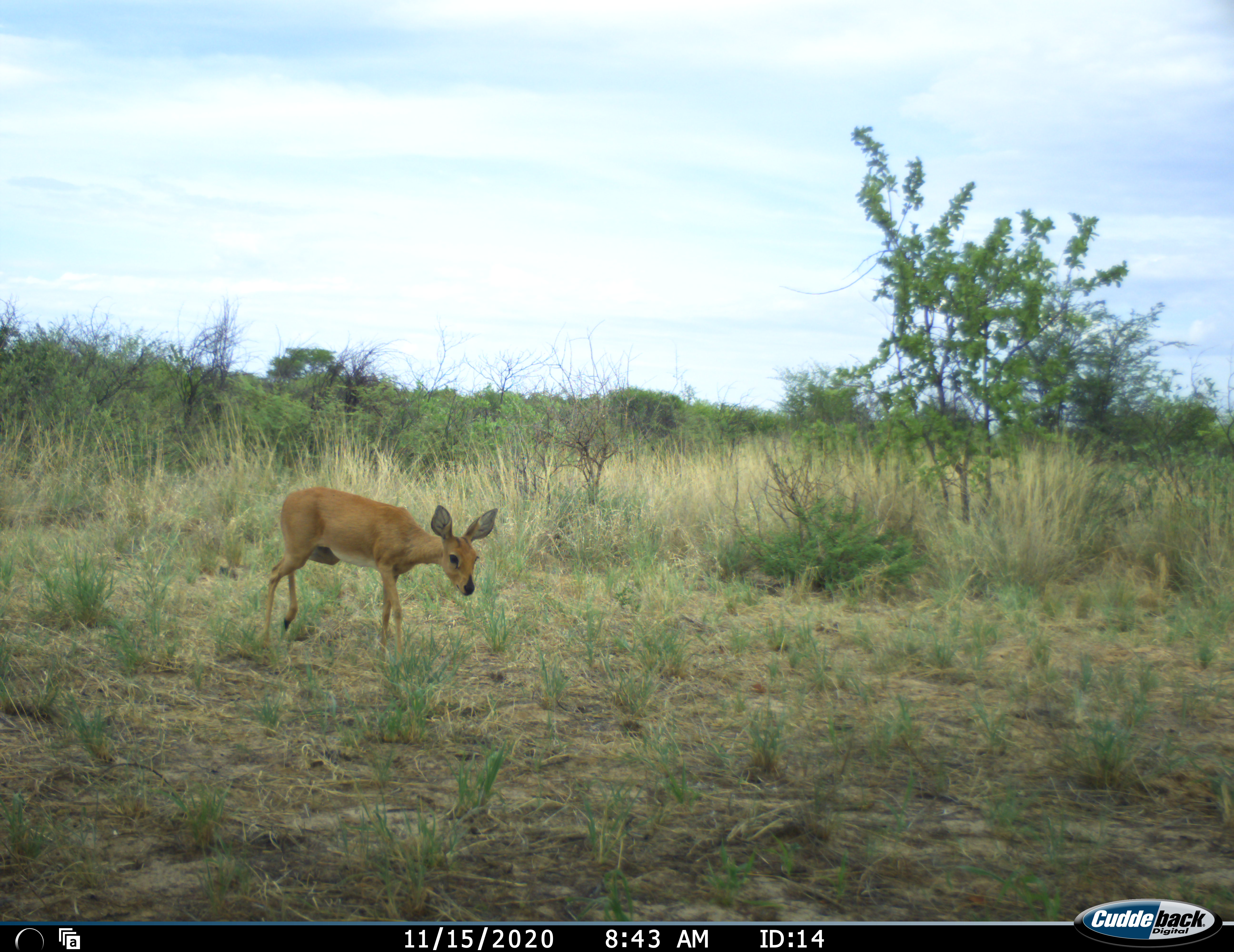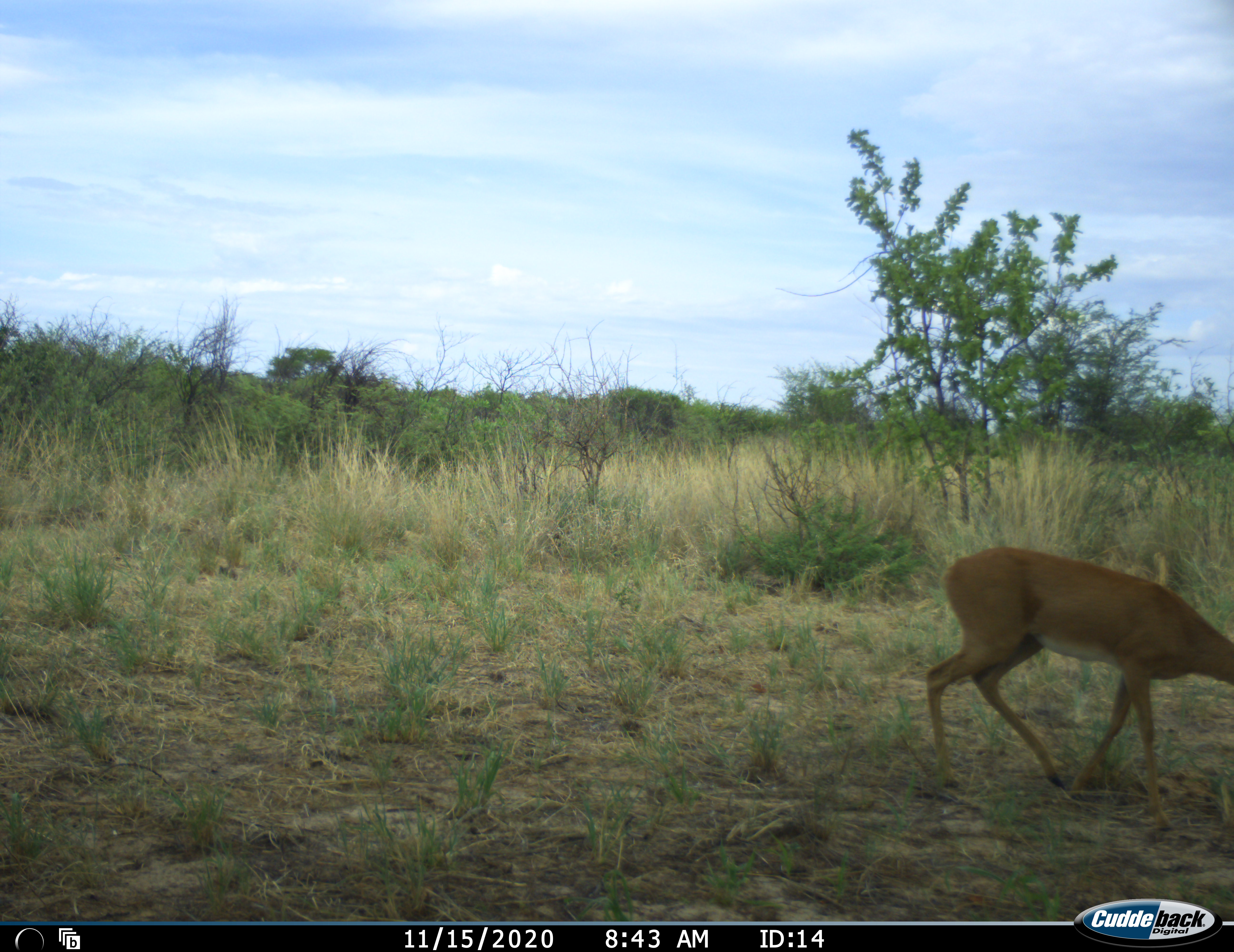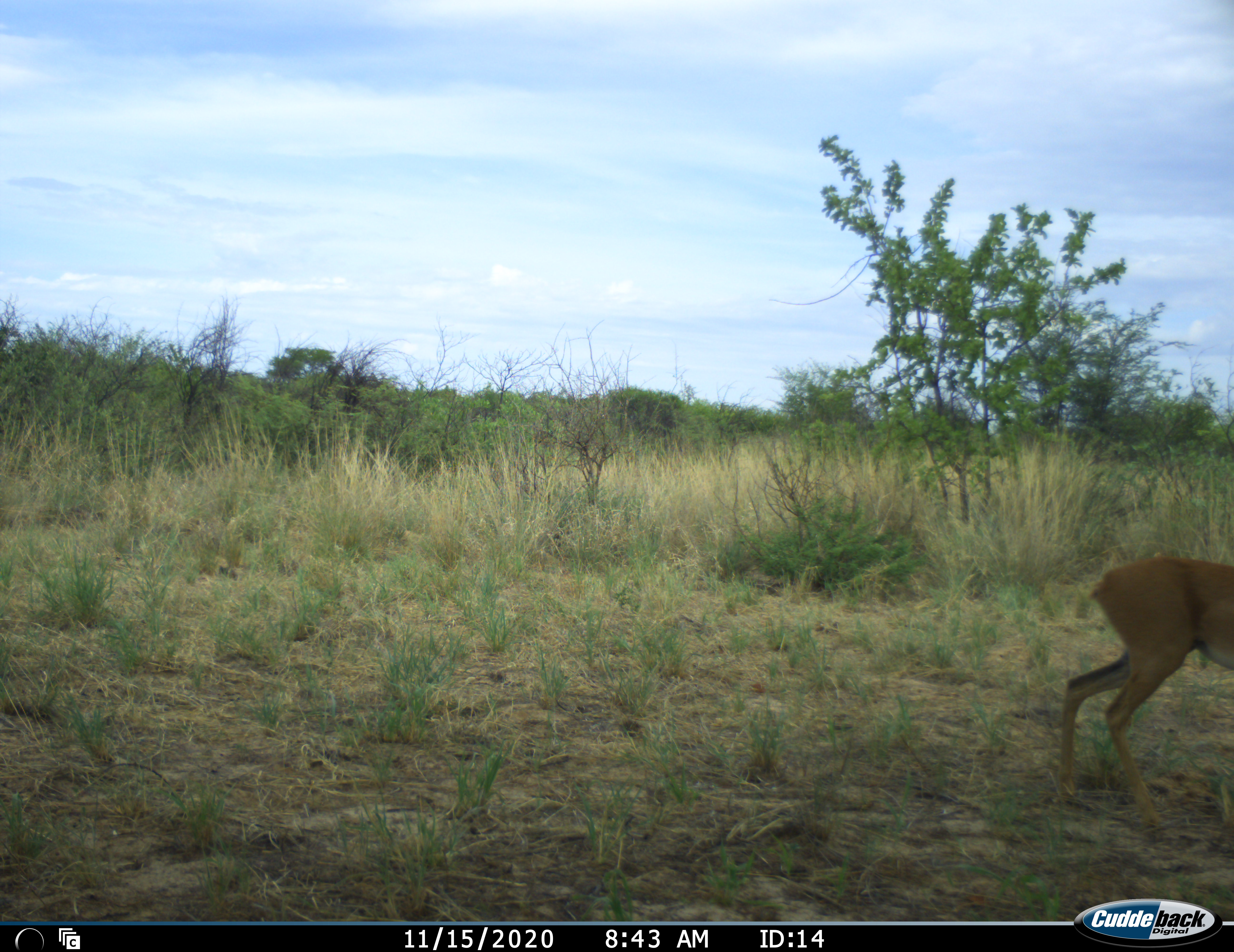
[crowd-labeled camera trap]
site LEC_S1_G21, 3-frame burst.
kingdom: Animalia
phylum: Chordata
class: Mammalia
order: Artiodactyla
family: Bovidae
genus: Raphicerus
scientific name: Raphicerus campestris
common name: steenbok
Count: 1.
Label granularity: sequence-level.